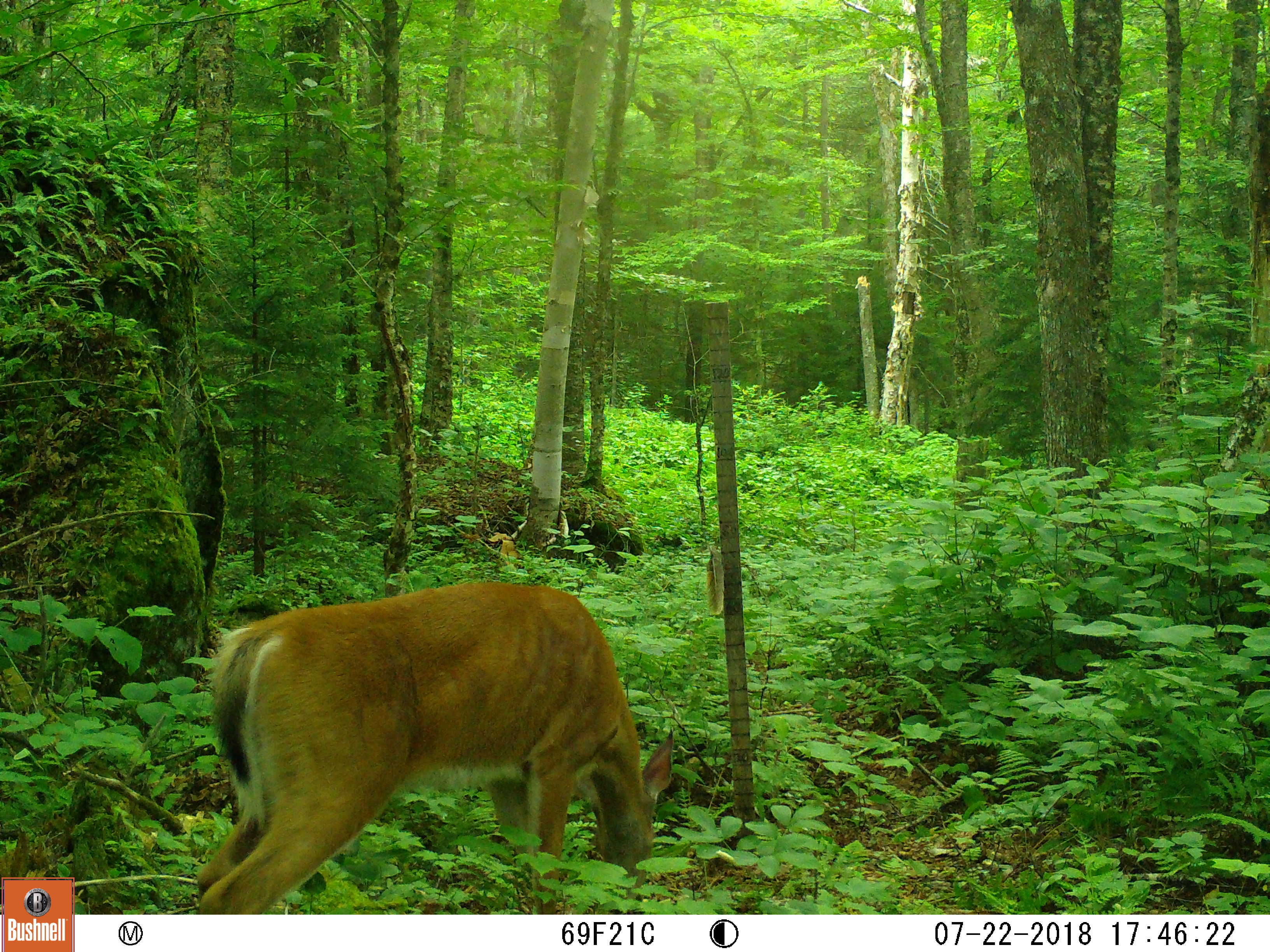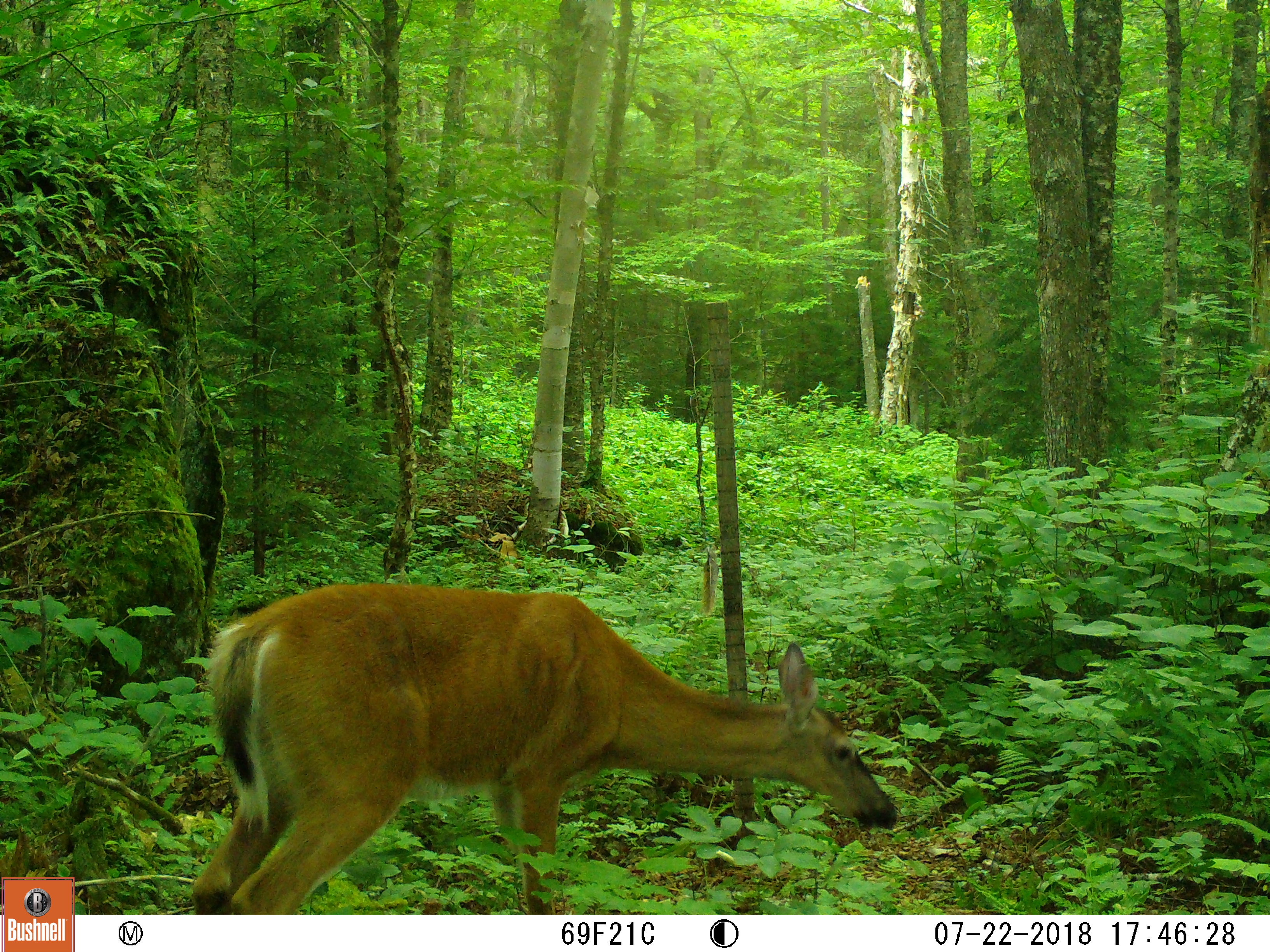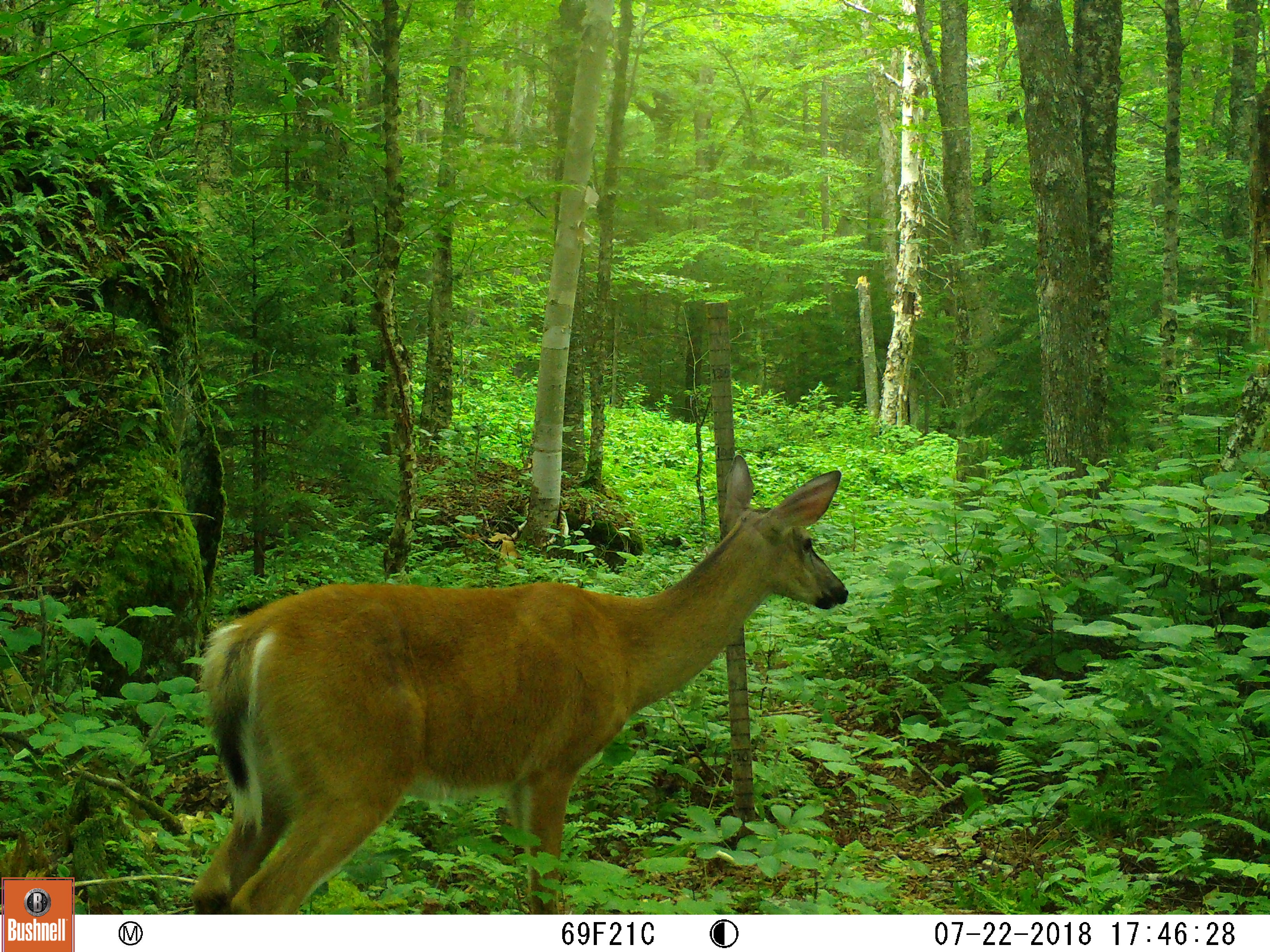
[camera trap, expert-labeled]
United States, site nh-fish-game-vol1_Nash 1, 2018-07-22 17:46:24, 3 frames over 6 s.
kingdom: Animalia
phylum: Chordata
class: Mammalia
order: Artiodactyla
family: Cervidae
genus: Odocoileus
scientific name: Odocoileus virginianus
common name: white-tailed deer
White-tailed deer (Odocoileus virginianus).